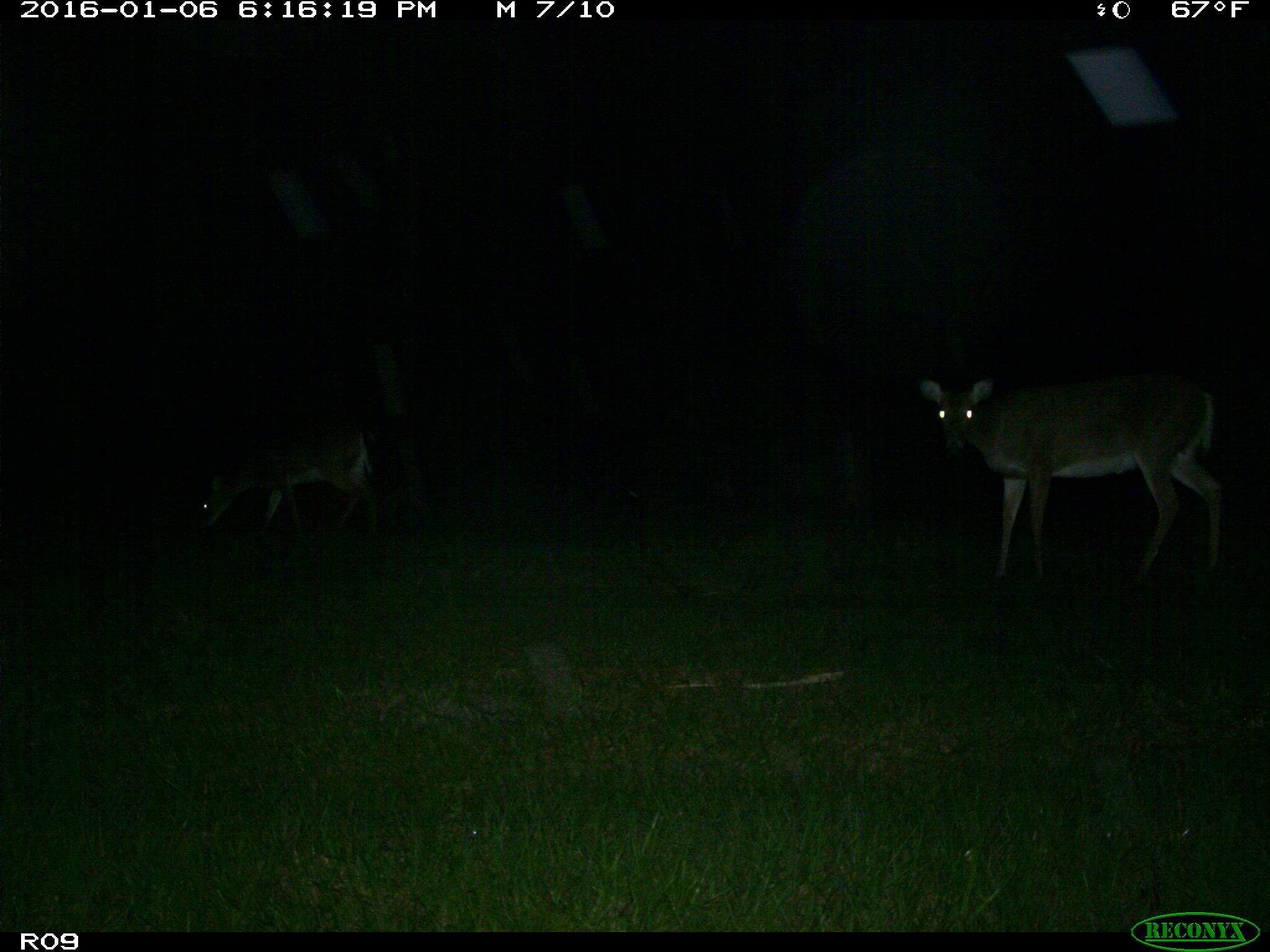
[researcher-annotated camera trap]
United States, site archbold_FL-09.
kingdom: Animalia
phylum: Chordata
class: Mammalia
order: Artiodactyla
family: Cervidae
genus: Odocoileus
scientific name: Odocoileus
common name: deer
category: unidentified deer